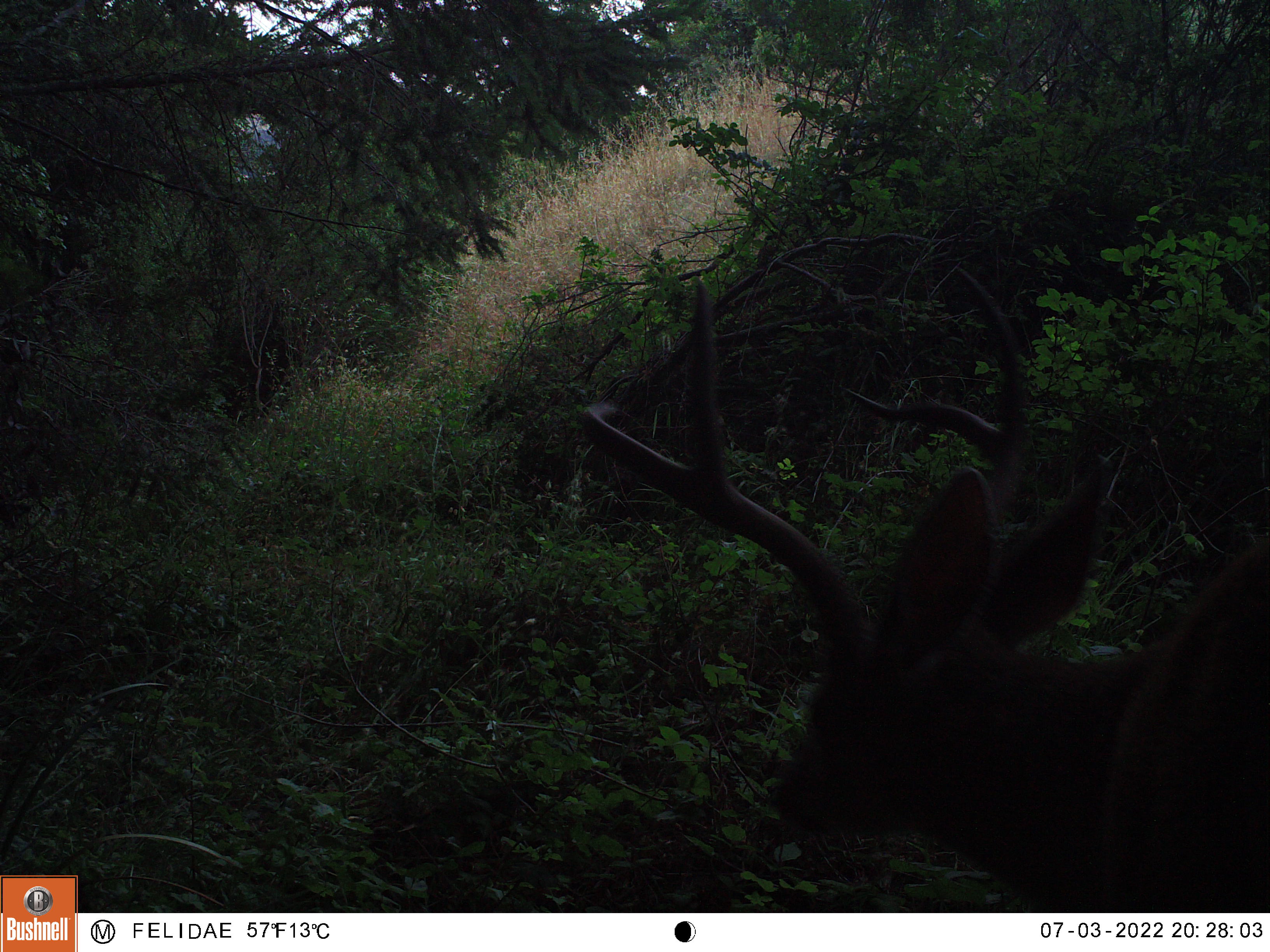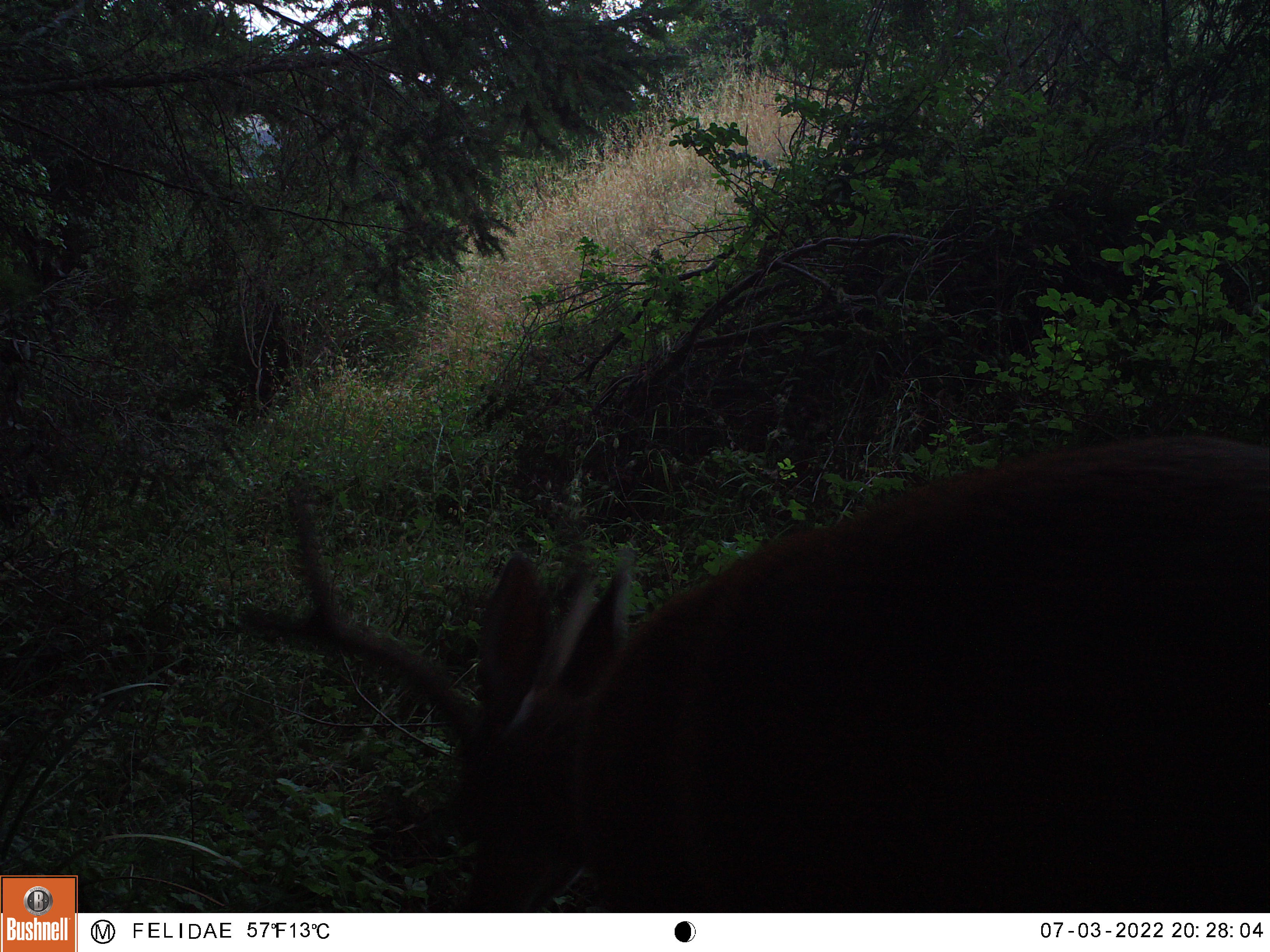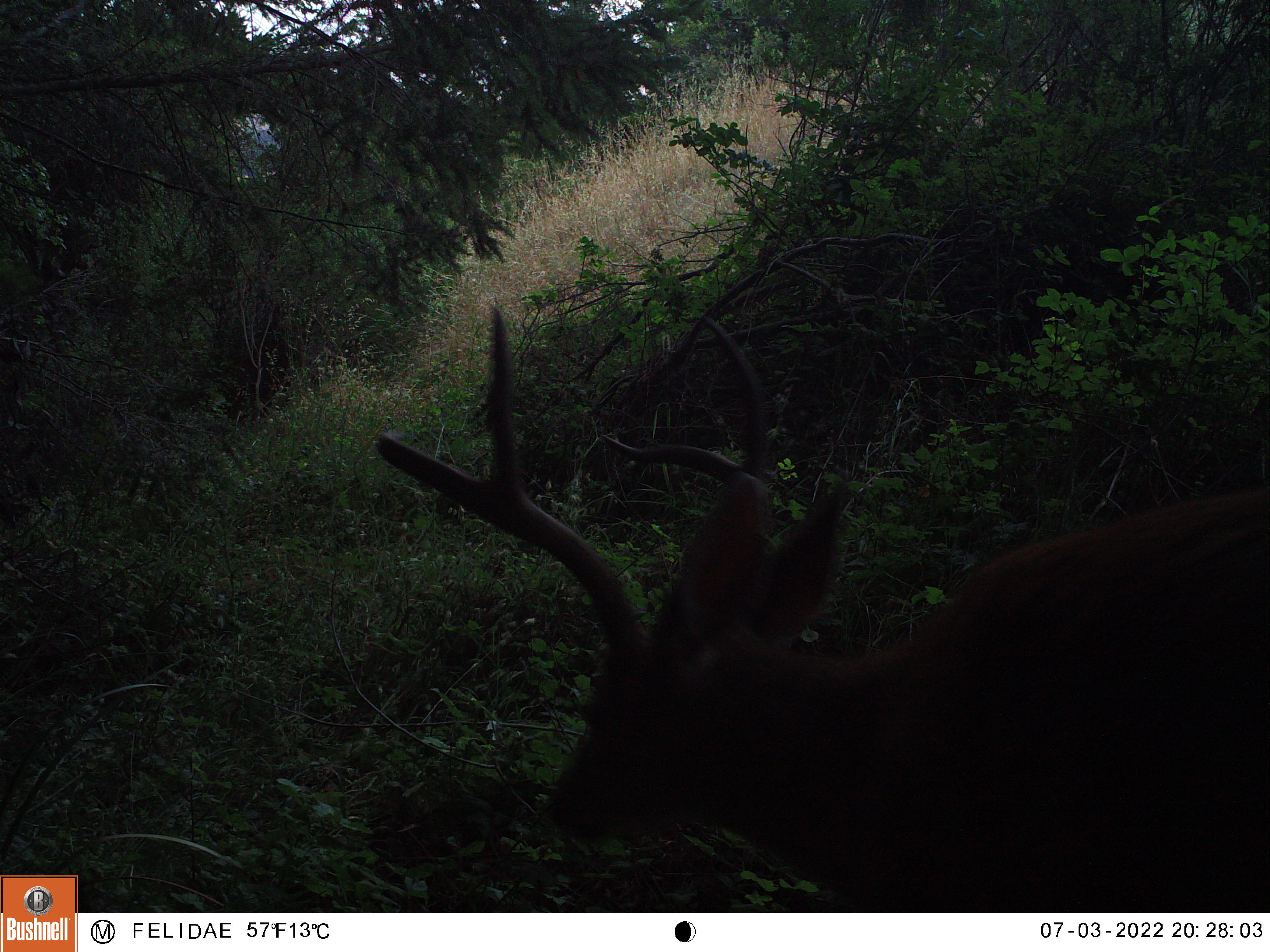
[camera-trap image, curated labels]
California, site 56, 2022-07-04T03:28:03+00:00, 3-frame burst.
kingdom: Animalia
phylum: Chordata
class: Mammalia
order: Artiodactyla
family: Cervidae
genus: Odocoileus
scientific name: Odocoileus hemionus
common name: mule deer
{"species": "mule deer (Odocoileus hemionus)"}